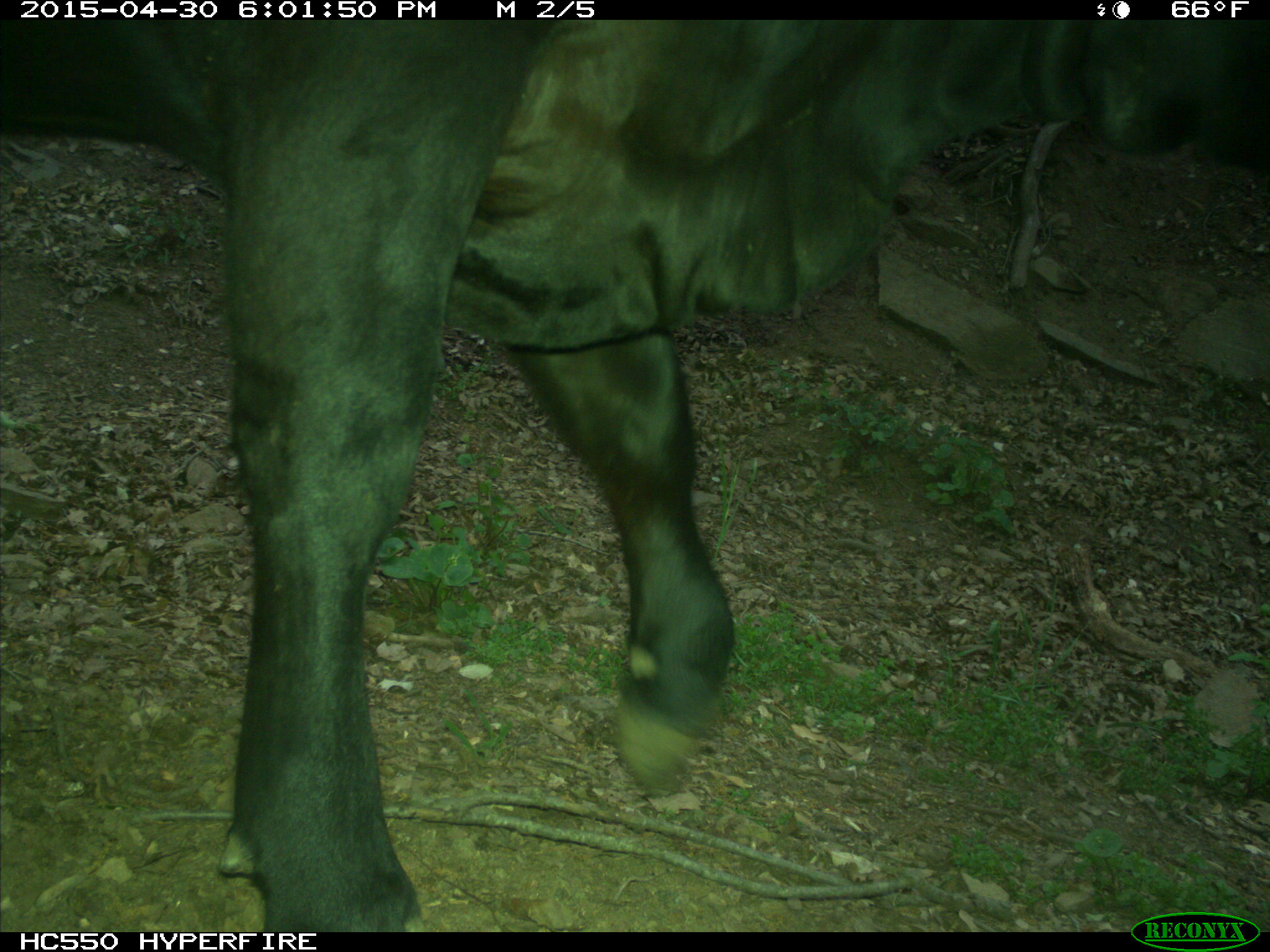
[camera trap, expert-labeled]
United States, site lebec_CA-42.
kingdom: Animalia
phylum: Chordata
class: Mammalia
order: Artiodactyla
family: Bovidae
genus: Bos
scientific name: Bos taurus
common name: domestic cow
Bos taurus (domestic cow).